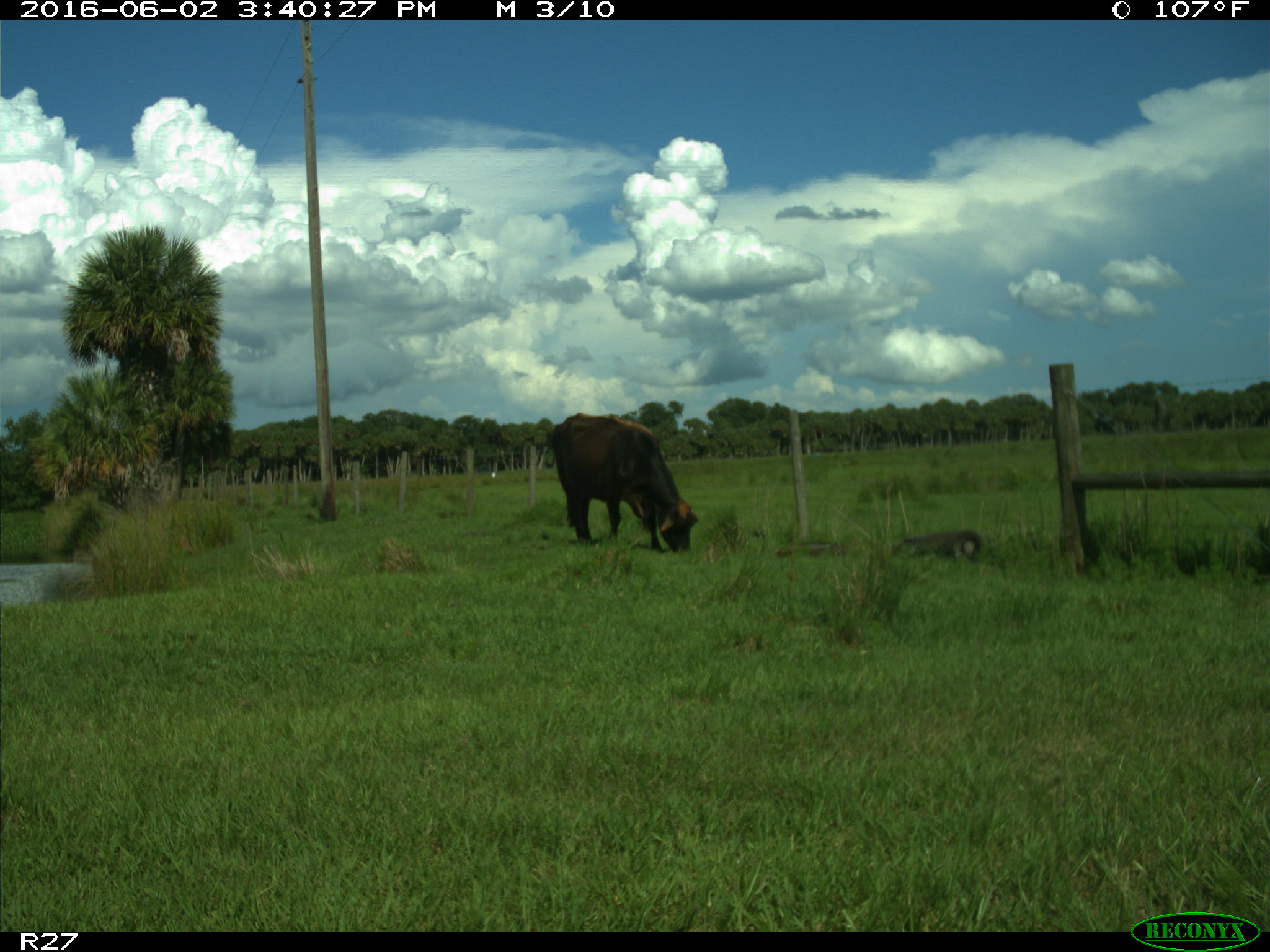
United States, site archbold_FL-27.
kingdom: Animalia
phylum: Chordata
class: Mammalia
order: Artiodactyla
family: Bovidae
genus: Bos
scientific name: Bos taurus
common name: domestic cow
Bos taurus (domestic cow).